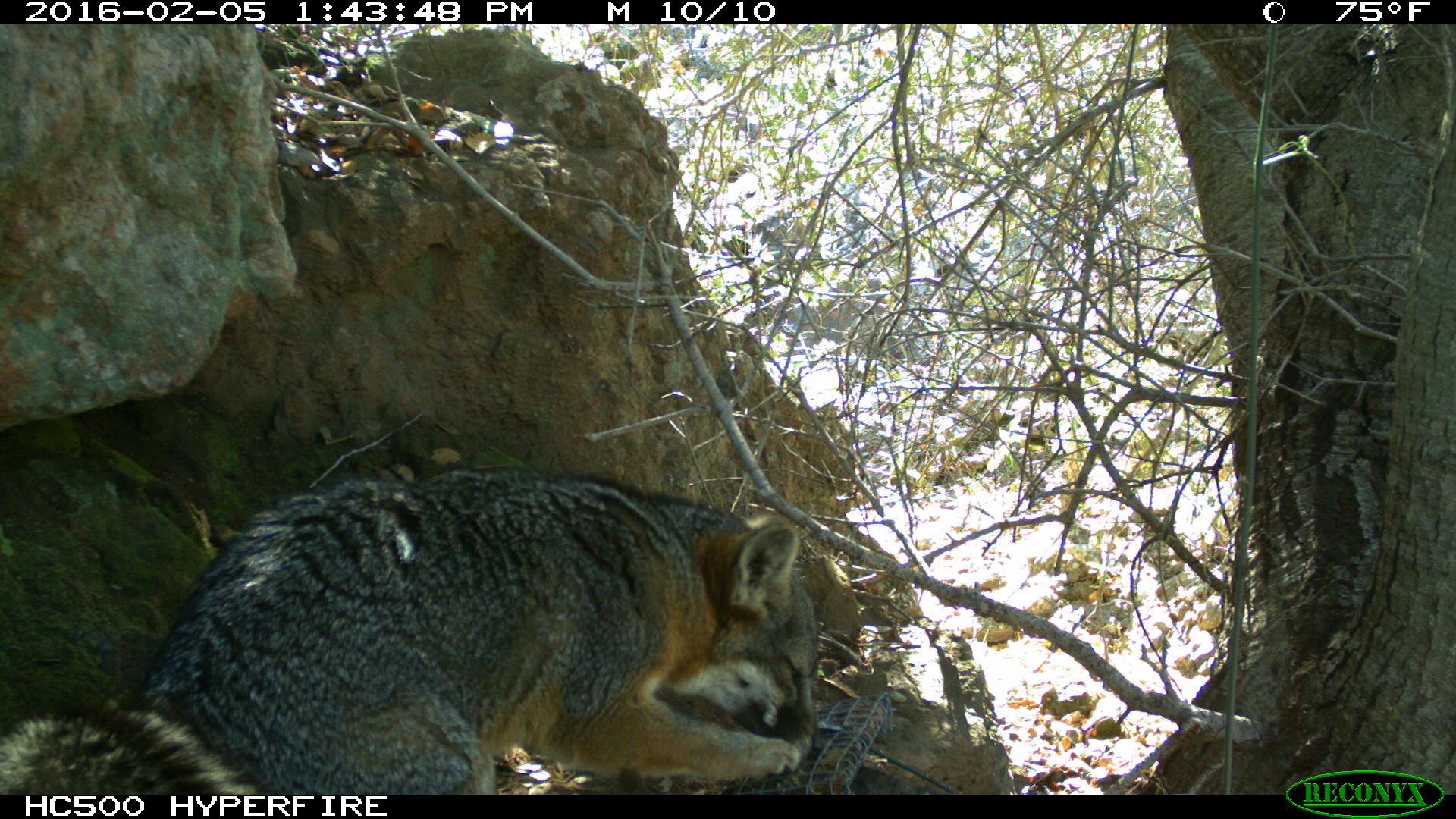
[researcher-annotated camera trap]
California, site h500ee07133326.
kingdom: Animalia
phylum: Chordata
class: Mammalia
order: Carnivora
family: Canidae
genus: Urocyon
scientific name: Urocyon littoralis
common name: island fox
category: fox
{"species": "fox (island fox) (Urocyon littoralis)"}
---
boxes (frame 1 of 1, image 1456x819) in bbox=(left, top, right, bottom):
fox: bbox=(0, 471, 824, 794)